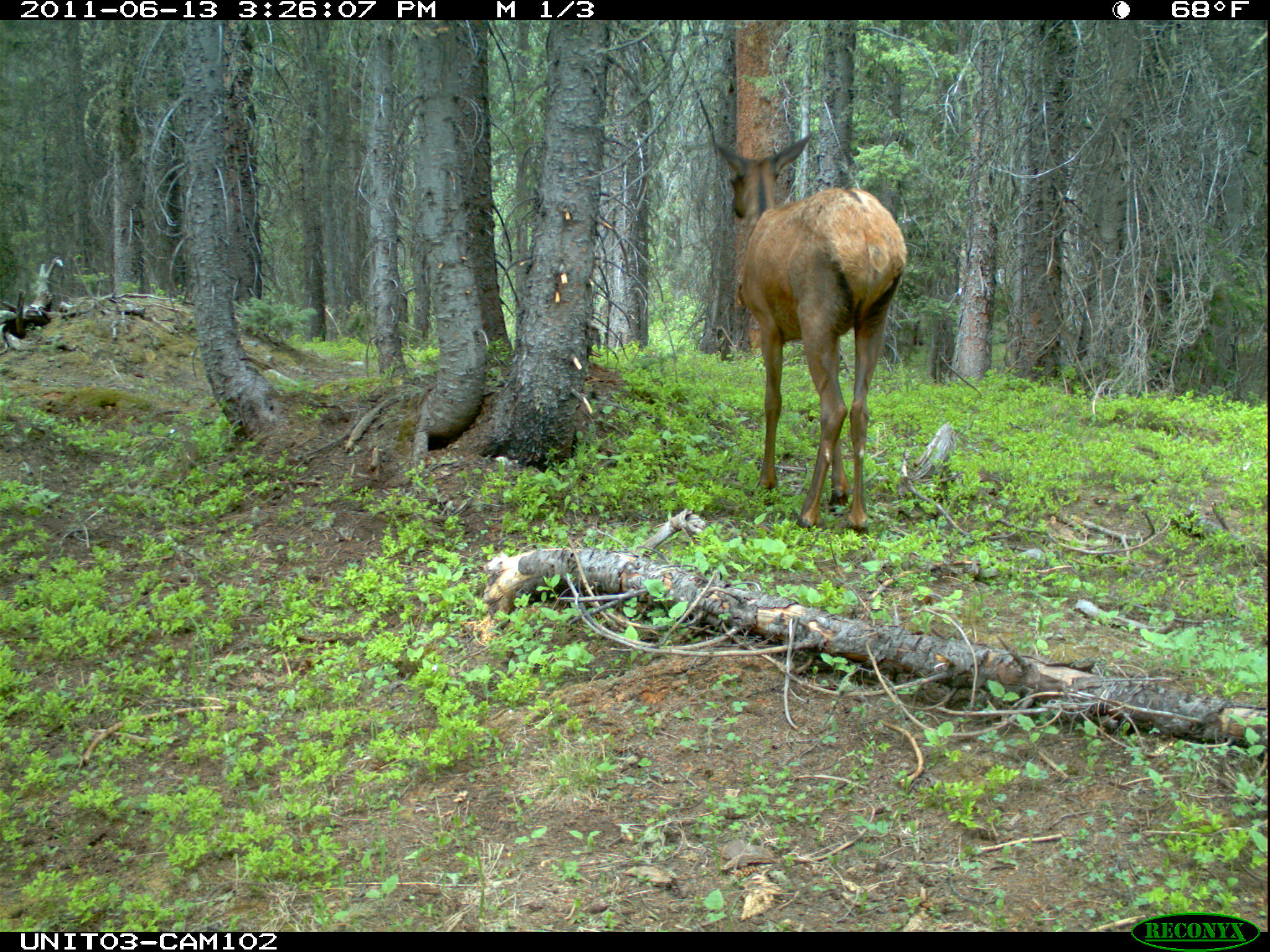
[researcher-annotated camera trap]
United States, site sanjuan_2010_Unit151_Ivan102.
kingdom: Animalia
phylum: Chordata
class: Mammalia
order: Artiodactyla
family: Cervidae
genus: Cervus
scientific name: Cervus elaphus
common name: red deer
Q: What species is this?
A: Cervus elaphus (red deer).